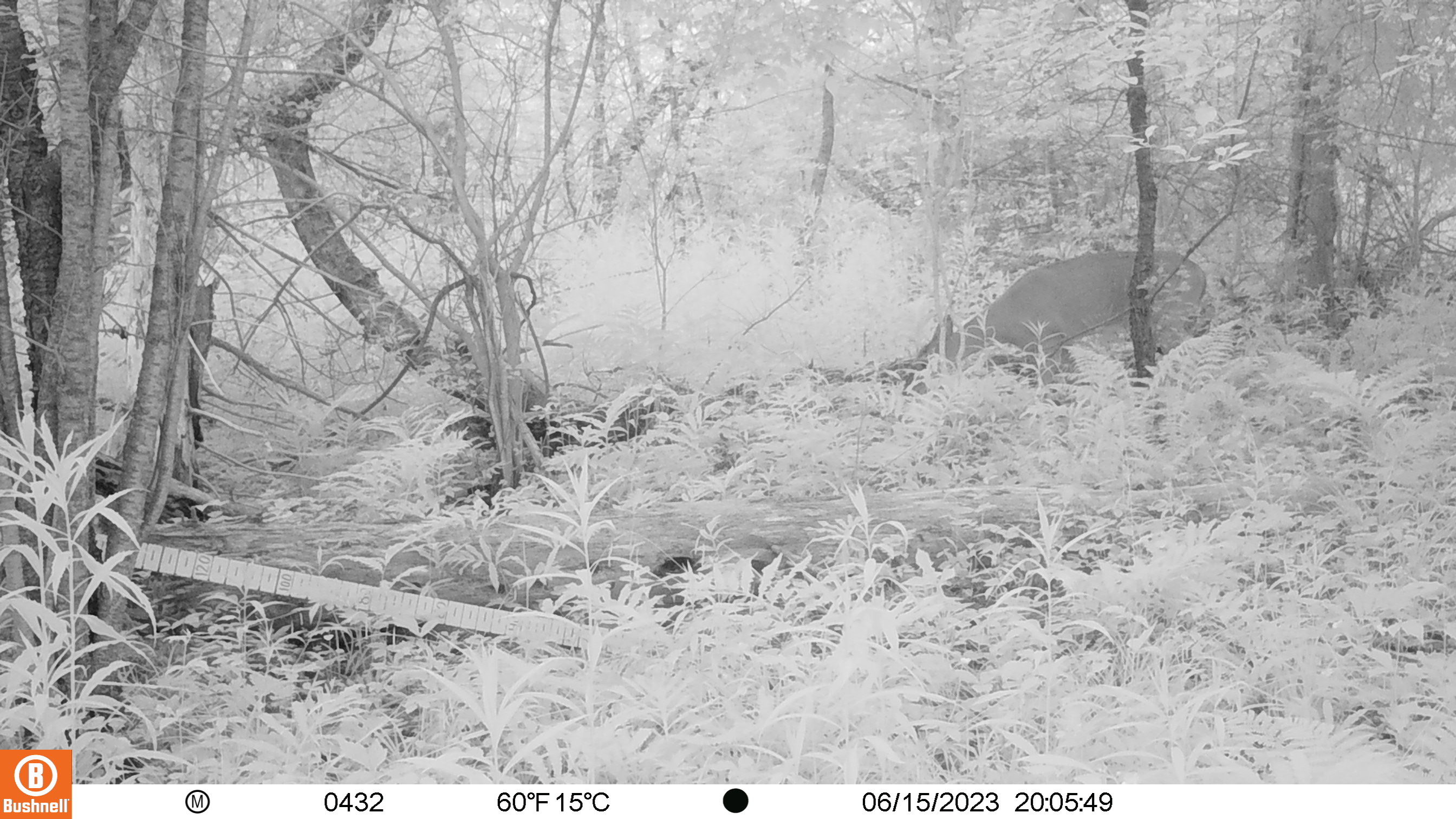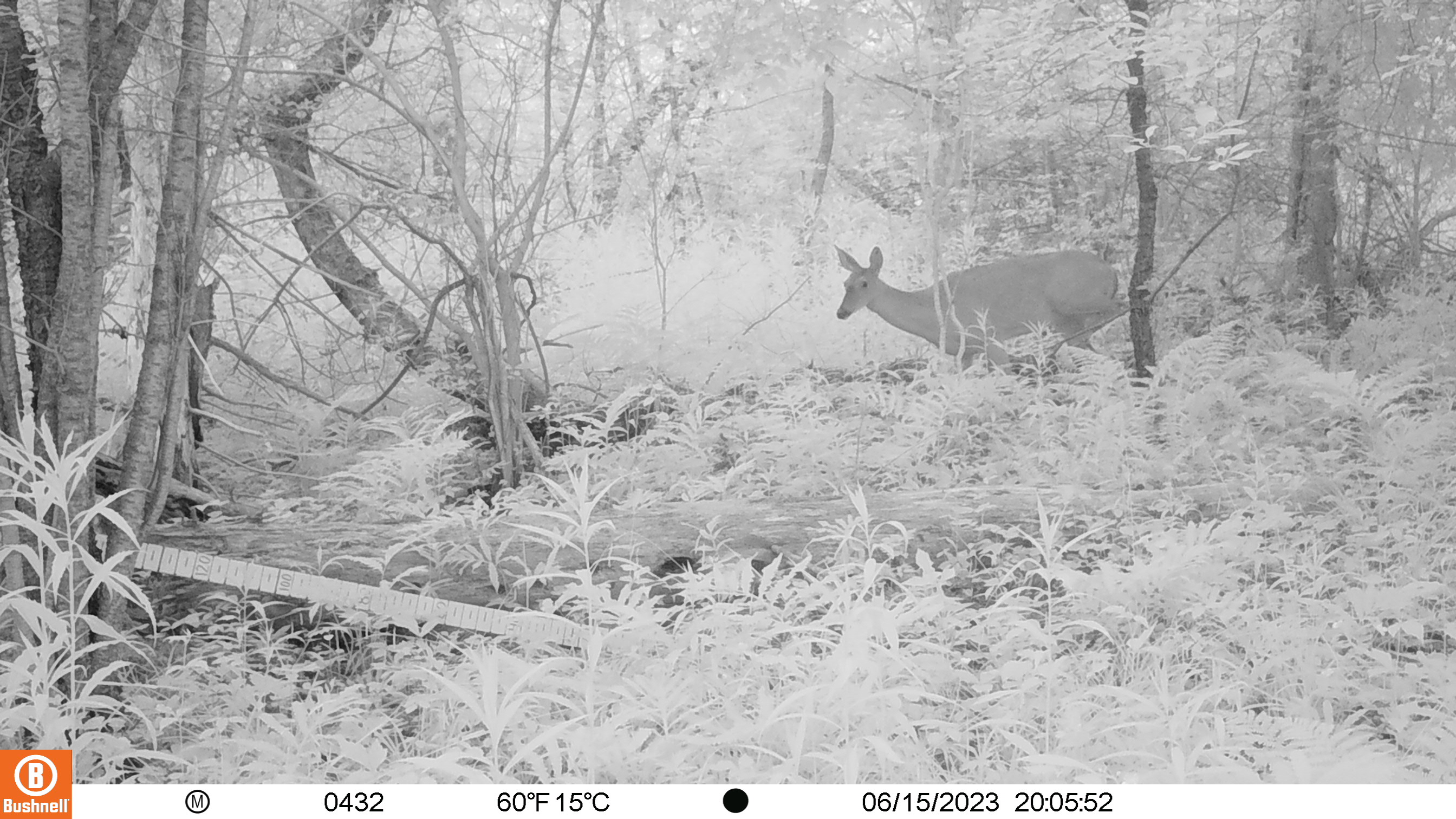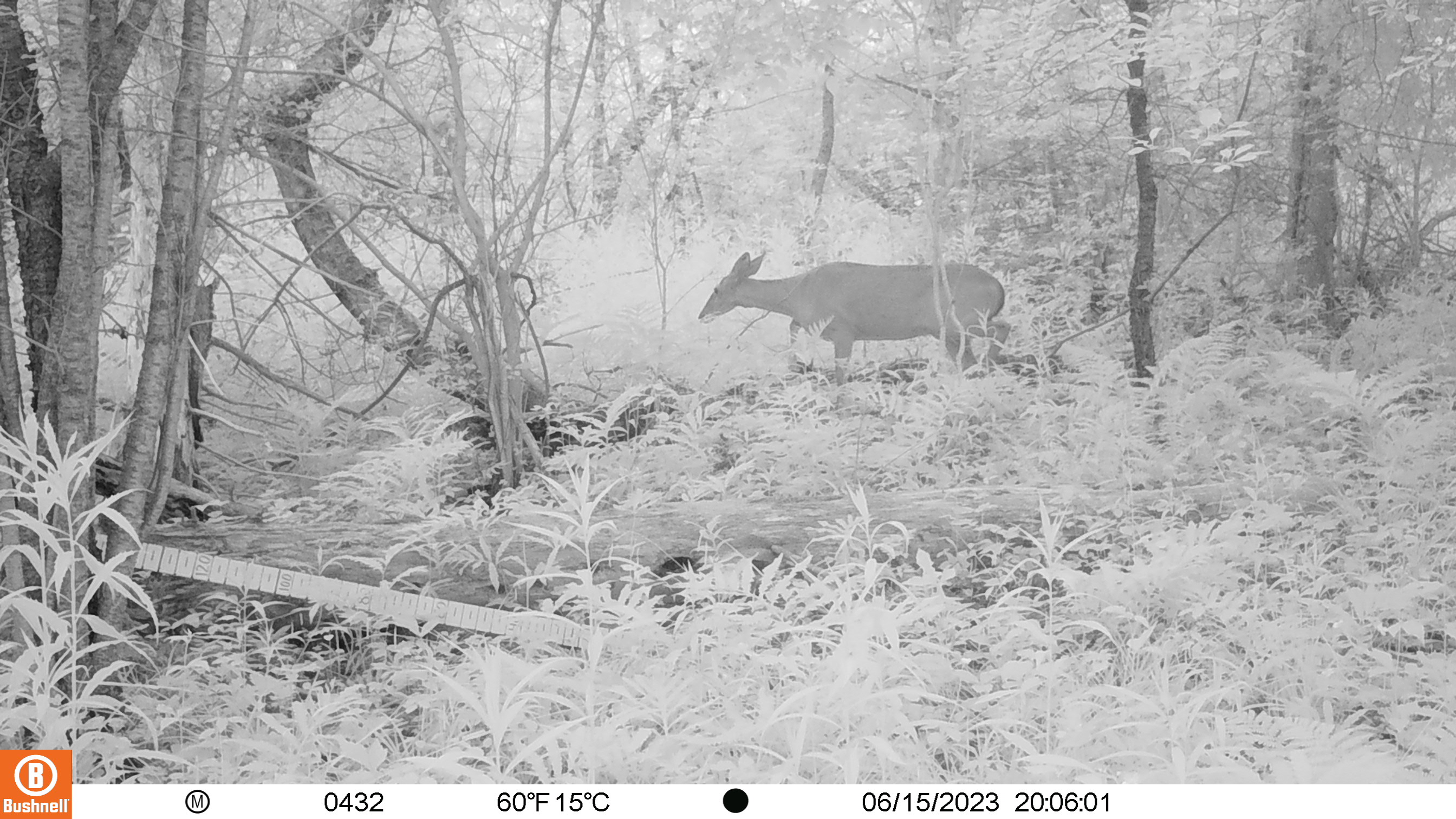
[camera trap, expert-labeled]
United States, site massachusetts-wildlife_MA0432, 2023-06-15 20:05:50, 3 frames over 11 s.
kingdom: Animalia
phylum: Chordata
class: Mammalia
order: Artiodactyla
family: Cervidae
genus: Odocoileus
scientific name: Odocoileus virginianus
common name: white-tailed deer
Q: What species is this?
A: White-tailed deer (Odocoileus virginianus).